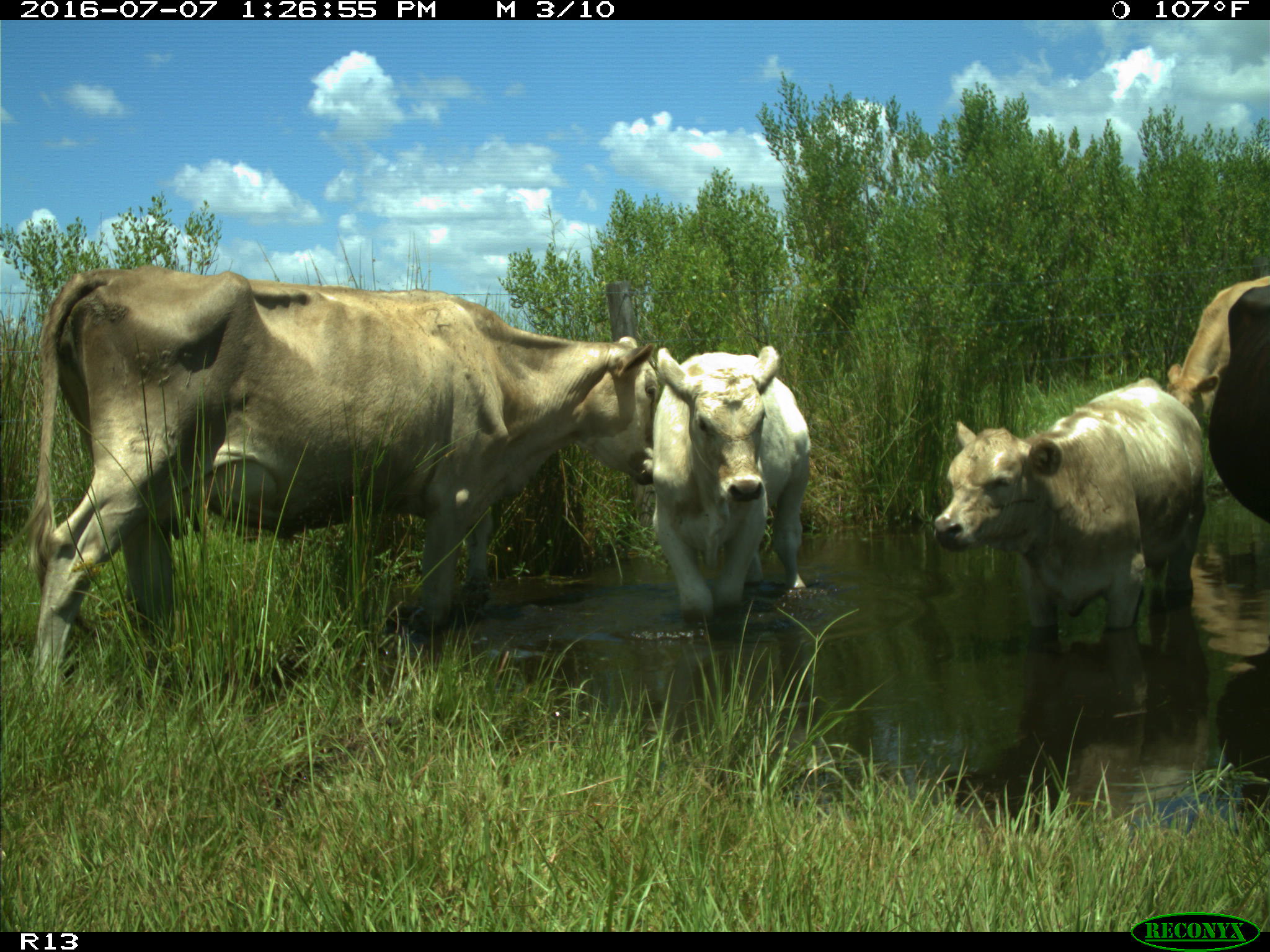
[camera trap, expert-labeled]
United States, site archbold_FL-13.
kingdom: Animalia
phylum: Chordata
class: Mammalia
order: Artiodactyla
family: Bovidae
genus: Bos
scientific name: Bos taurus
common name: domestic cow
Bos taurus (domestic cow).